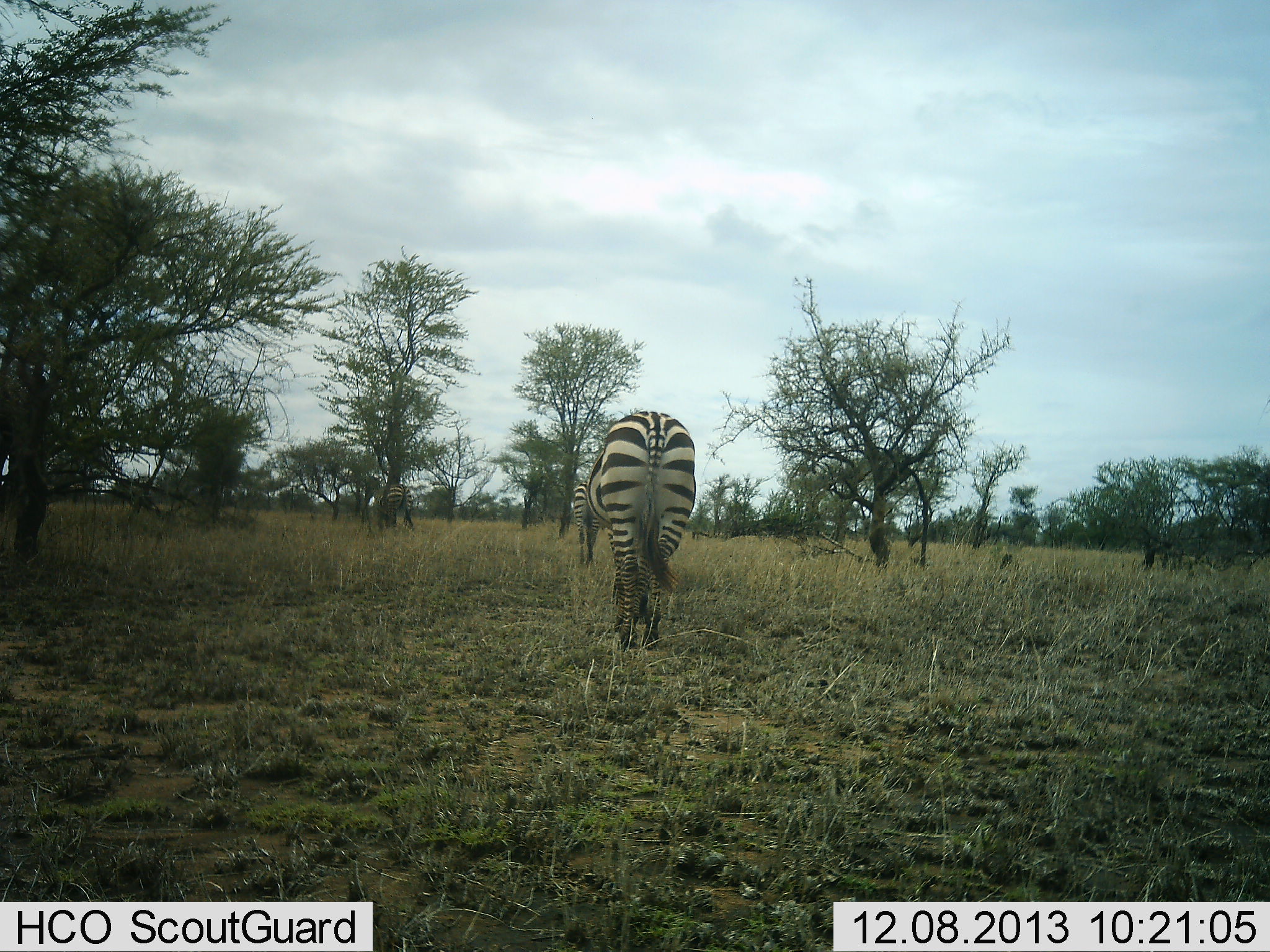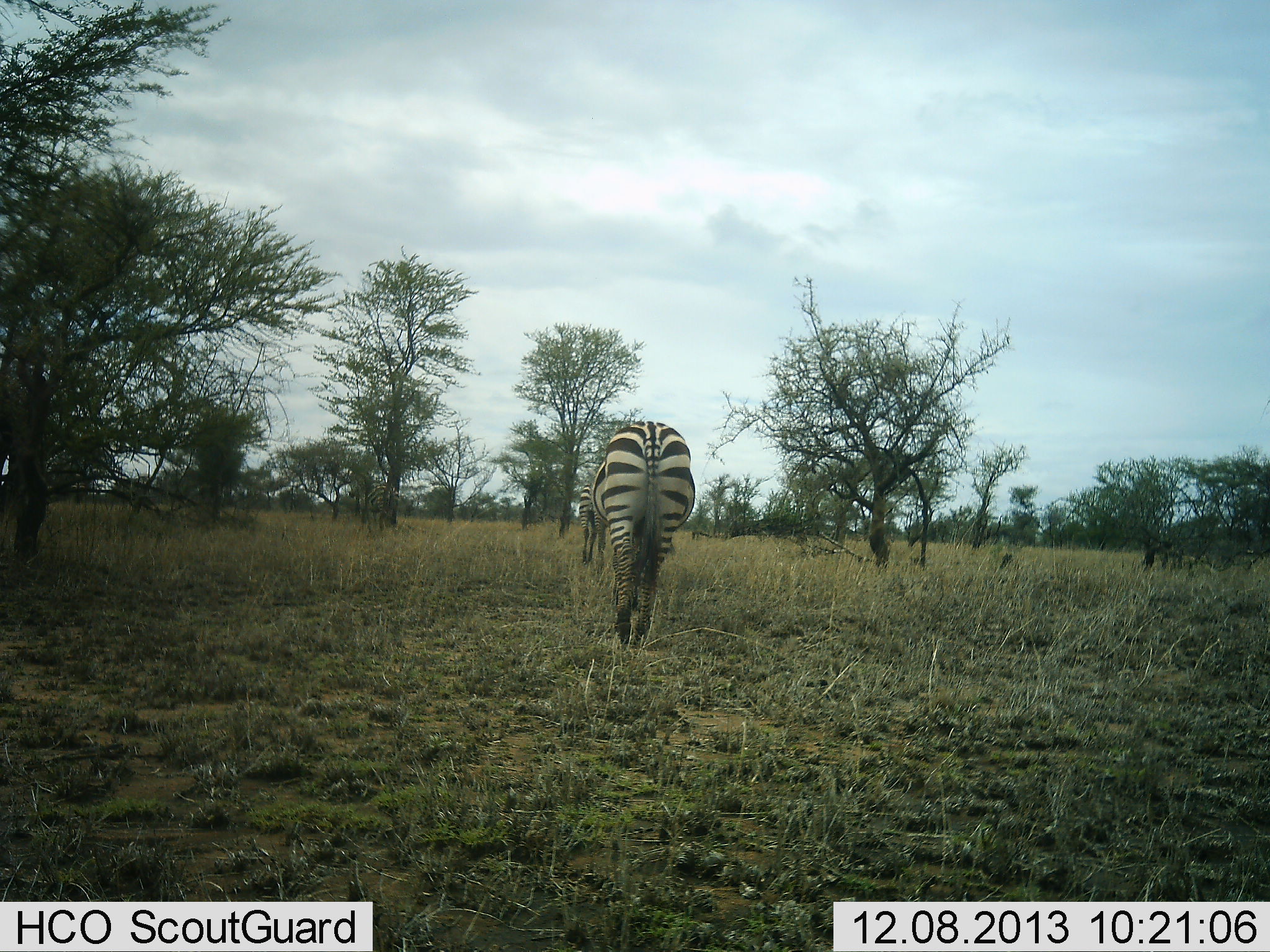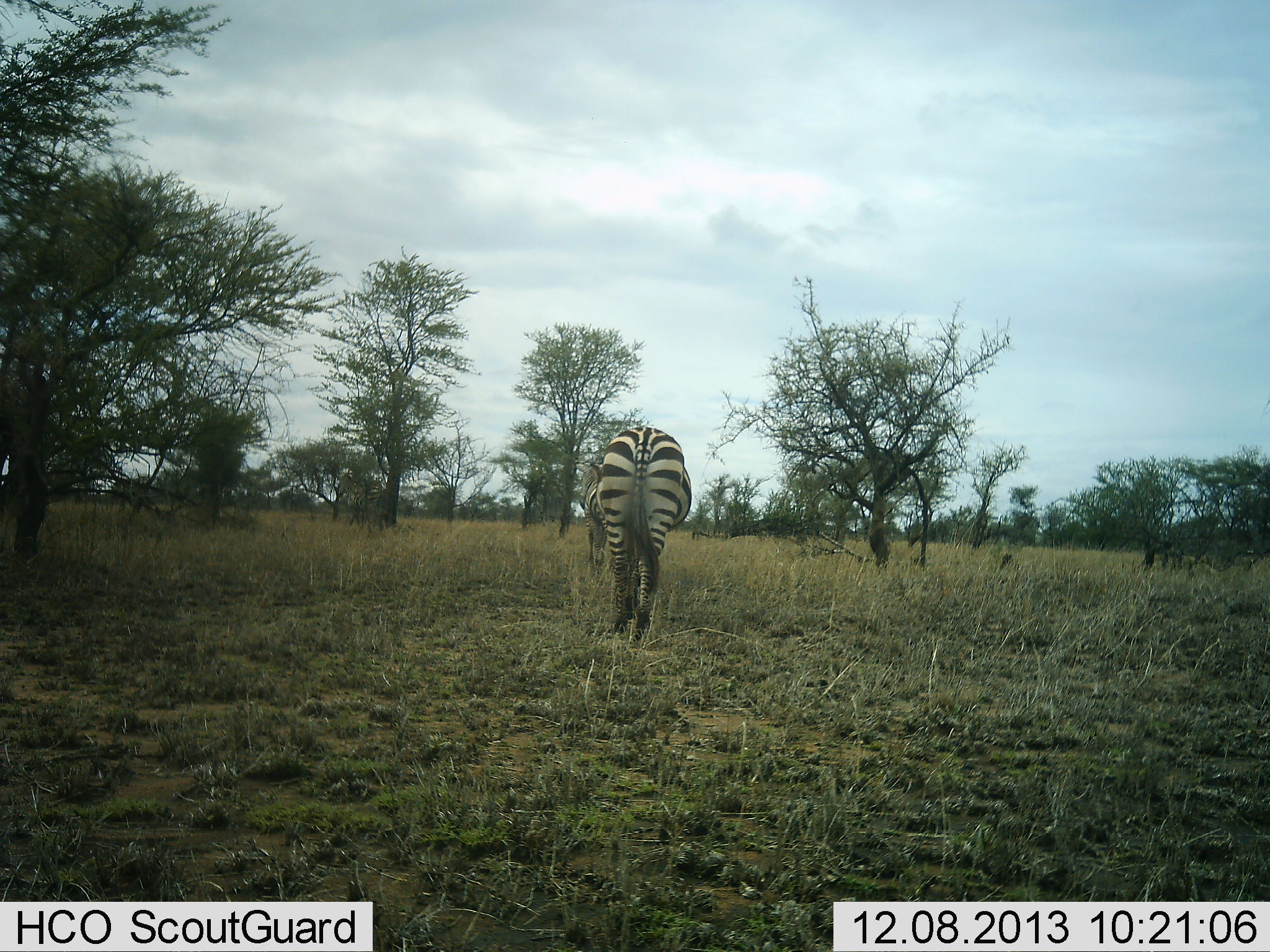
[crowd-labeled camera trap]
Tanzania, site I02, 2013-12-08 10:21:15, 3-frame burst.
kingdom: Animalia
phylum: Chordata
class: Mammalia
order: Perissodactyla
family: Equidae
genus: Equus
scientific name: Equus quagga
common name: plains zebra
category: zebra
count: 2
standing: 10%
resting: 0%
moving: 90%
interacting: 0%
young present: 0%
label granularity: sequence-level